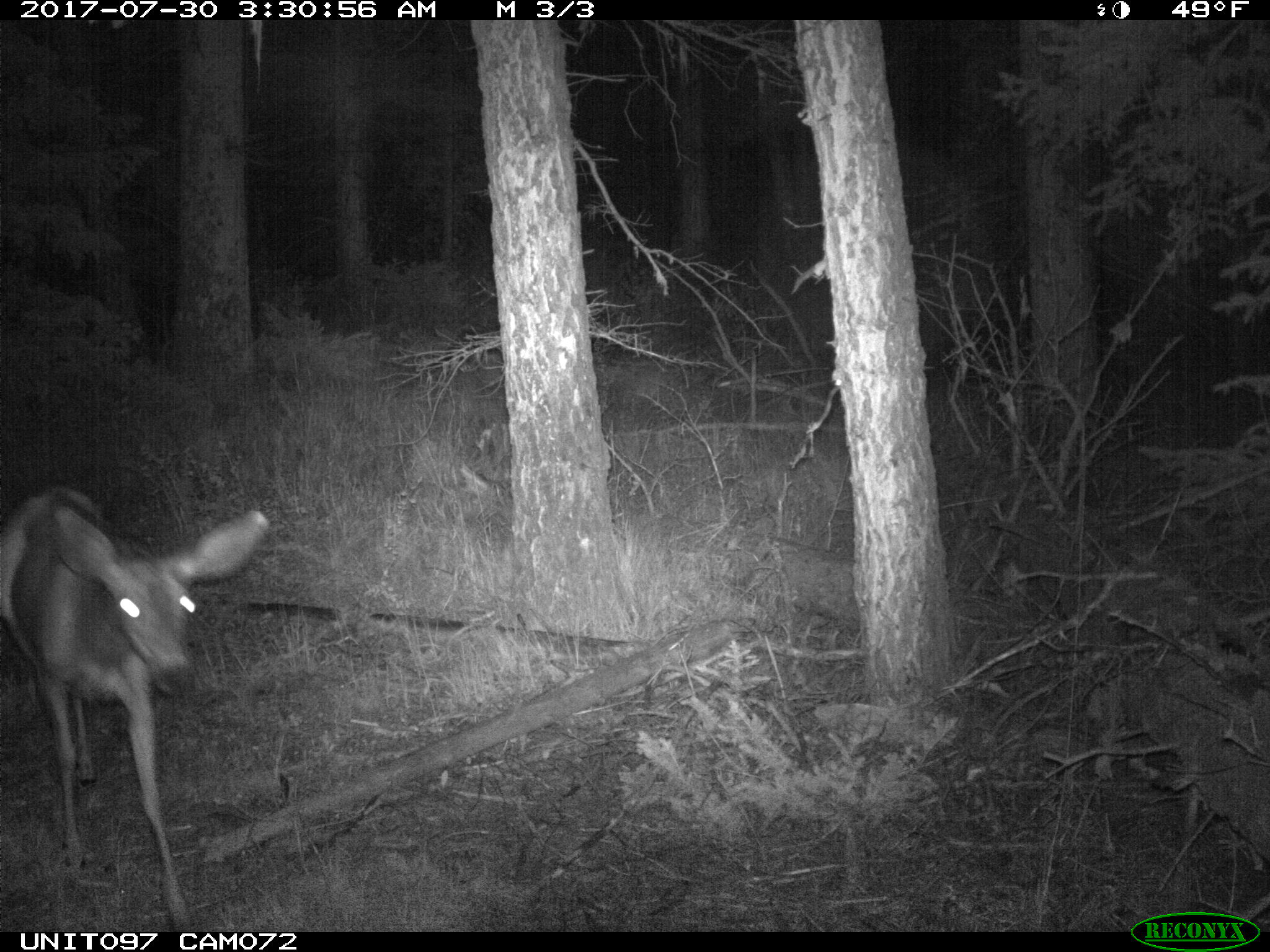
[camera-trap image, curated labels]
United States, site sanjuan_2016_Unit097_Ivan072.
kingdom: Animalia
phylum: Chordata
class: Mammalia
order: Artiodactyla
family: Cervidae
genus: Odocoileus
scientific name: Odocoileus hemionus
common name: mule deer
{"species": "Odocoileus hemionus (mule deer)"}